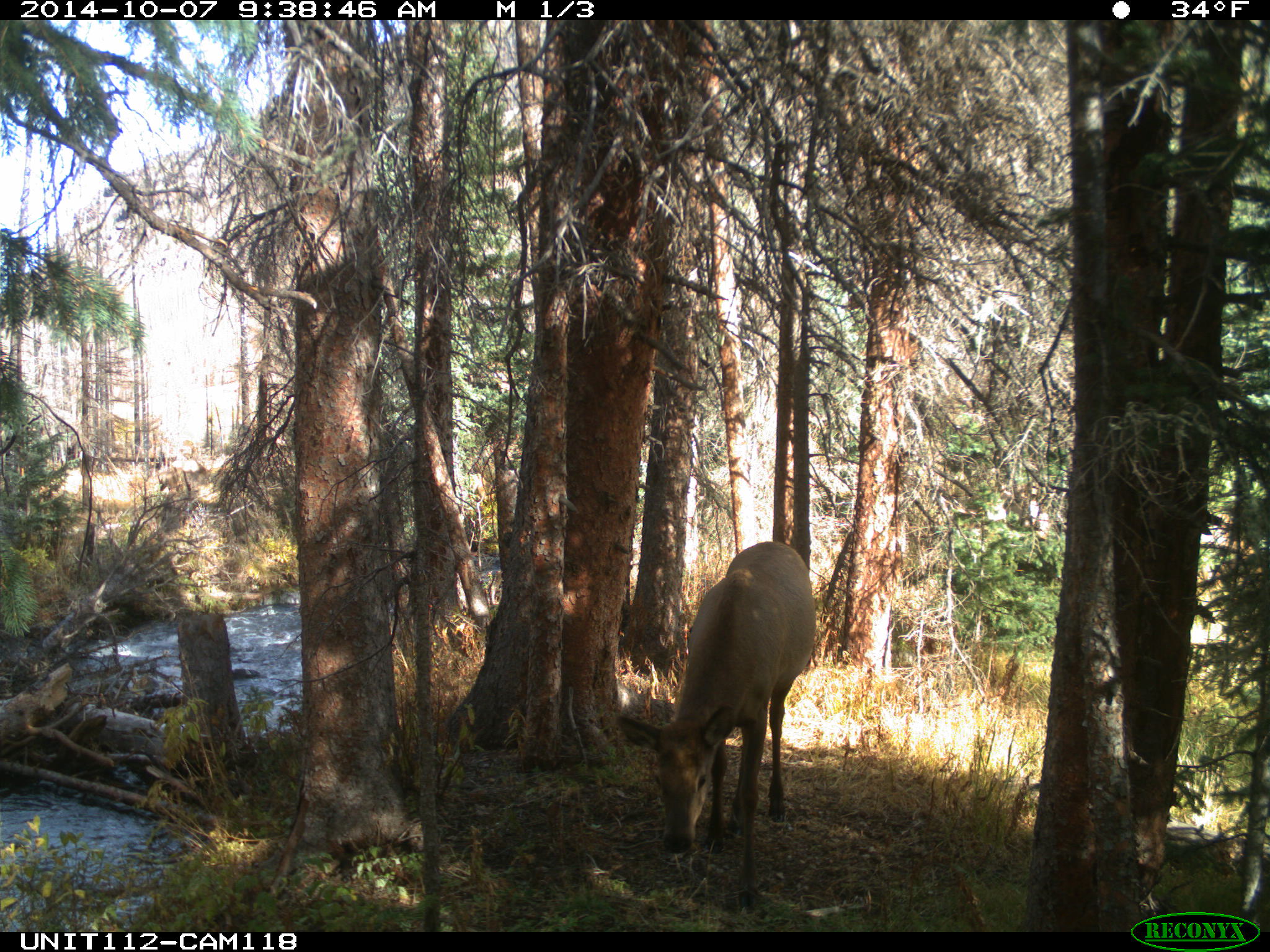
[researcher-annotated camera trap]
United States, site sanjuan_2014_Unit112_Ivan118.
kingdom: Animalia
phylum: Chordata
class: Mammalia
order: Artiodactyla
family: Cervidae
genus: Cervus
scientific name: Cervus elaphus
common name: red deer